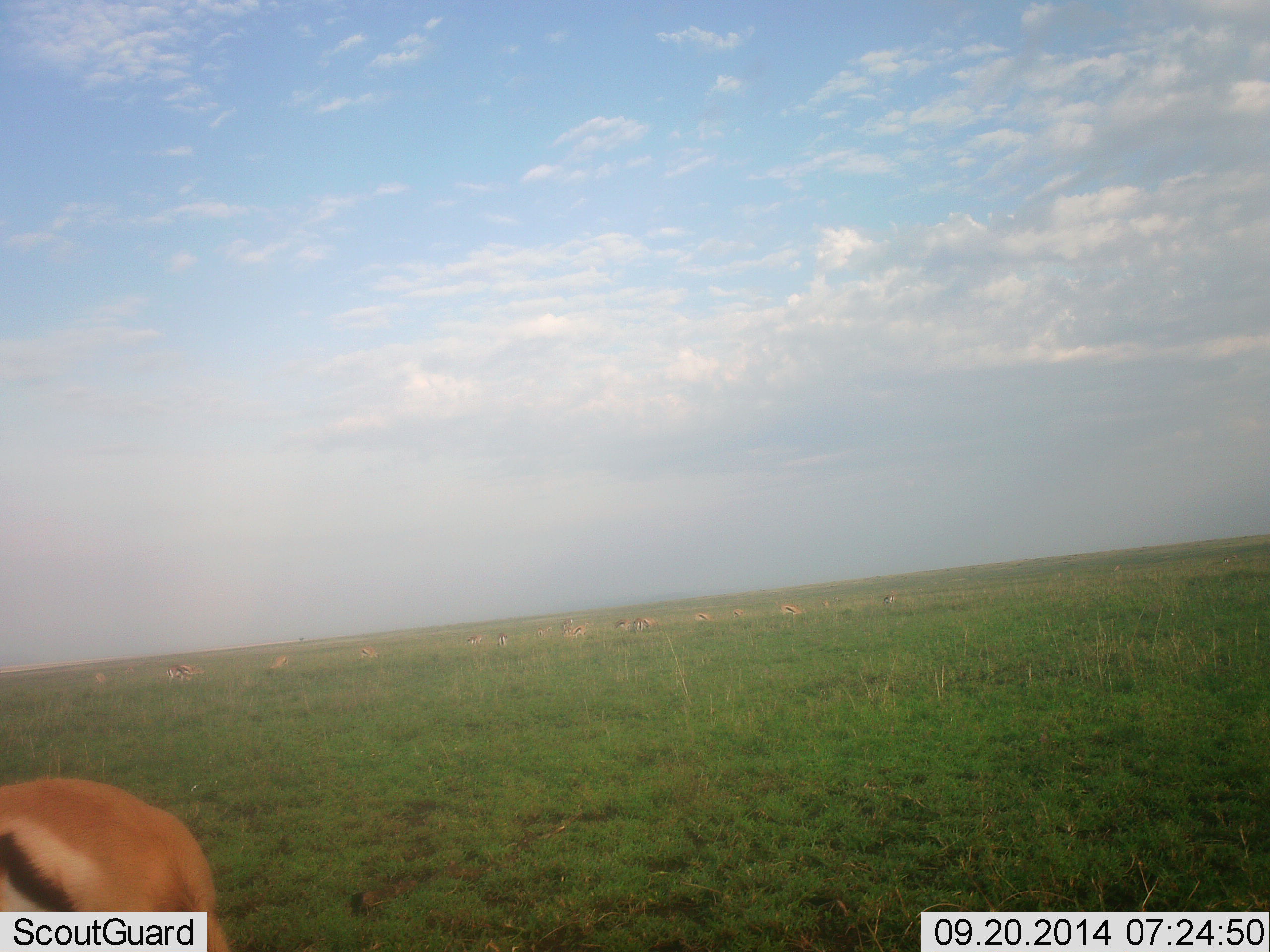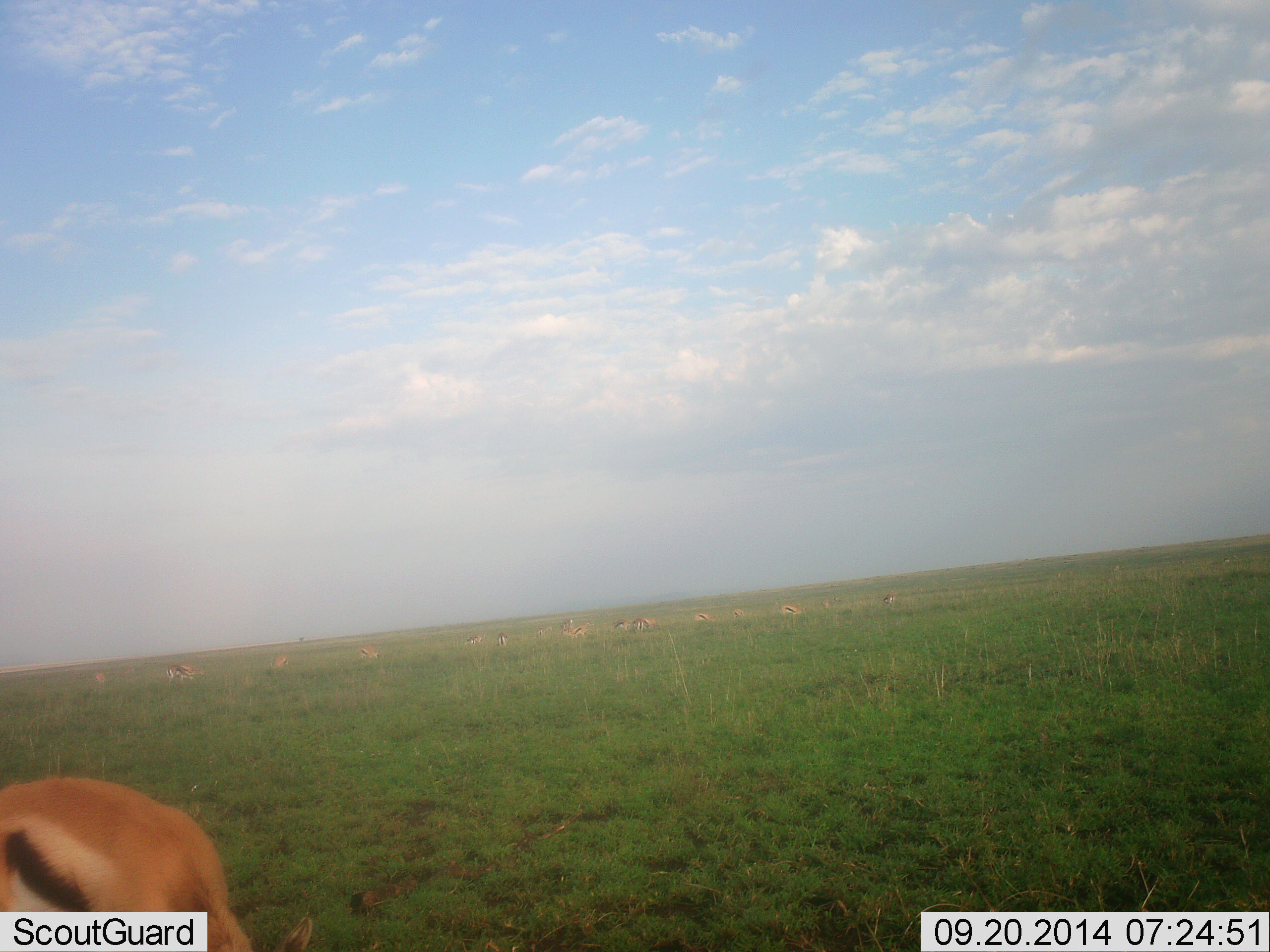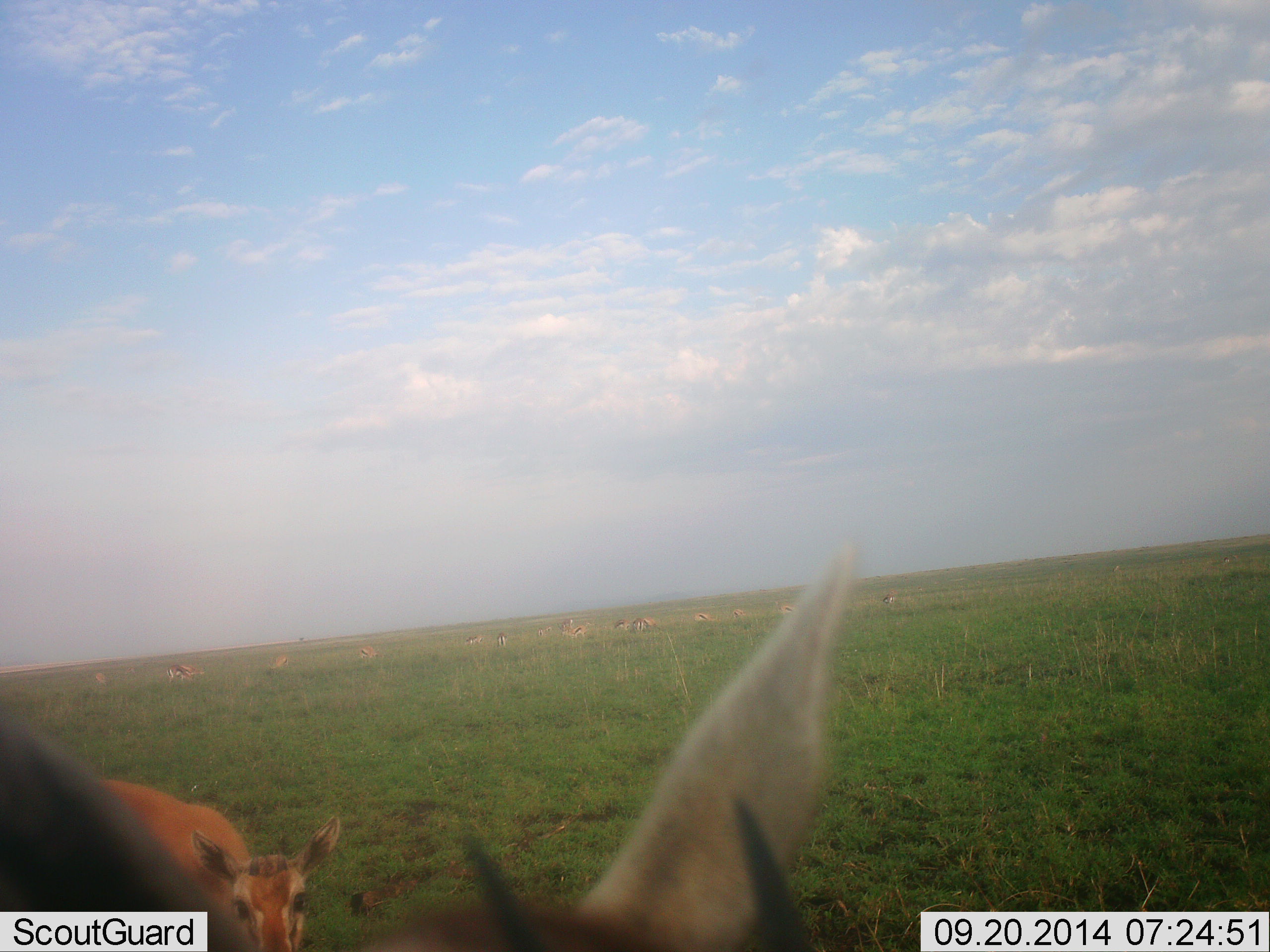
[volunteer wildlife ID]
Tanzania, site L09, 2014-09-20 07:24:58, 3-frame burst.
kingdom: Animalia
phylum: Chordata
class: Mammalia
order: Artiodactyla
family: Bovidae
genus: Eudorcas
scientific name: Eudorcas thomsonii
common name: thomson's gazelle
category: gazellethomsons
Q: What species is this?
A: Gazellethomsons (thomson's gazelle) (Eudorcas thomsonii).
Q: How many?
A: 2.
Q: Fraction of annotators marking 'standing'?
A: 80%.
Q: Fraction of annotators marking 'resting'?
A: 0%.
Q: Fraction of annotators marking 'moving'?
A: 10%.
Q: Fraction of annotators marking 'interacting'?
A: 0%.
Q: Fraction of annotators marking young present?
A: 0%.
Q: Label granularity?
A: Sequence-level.